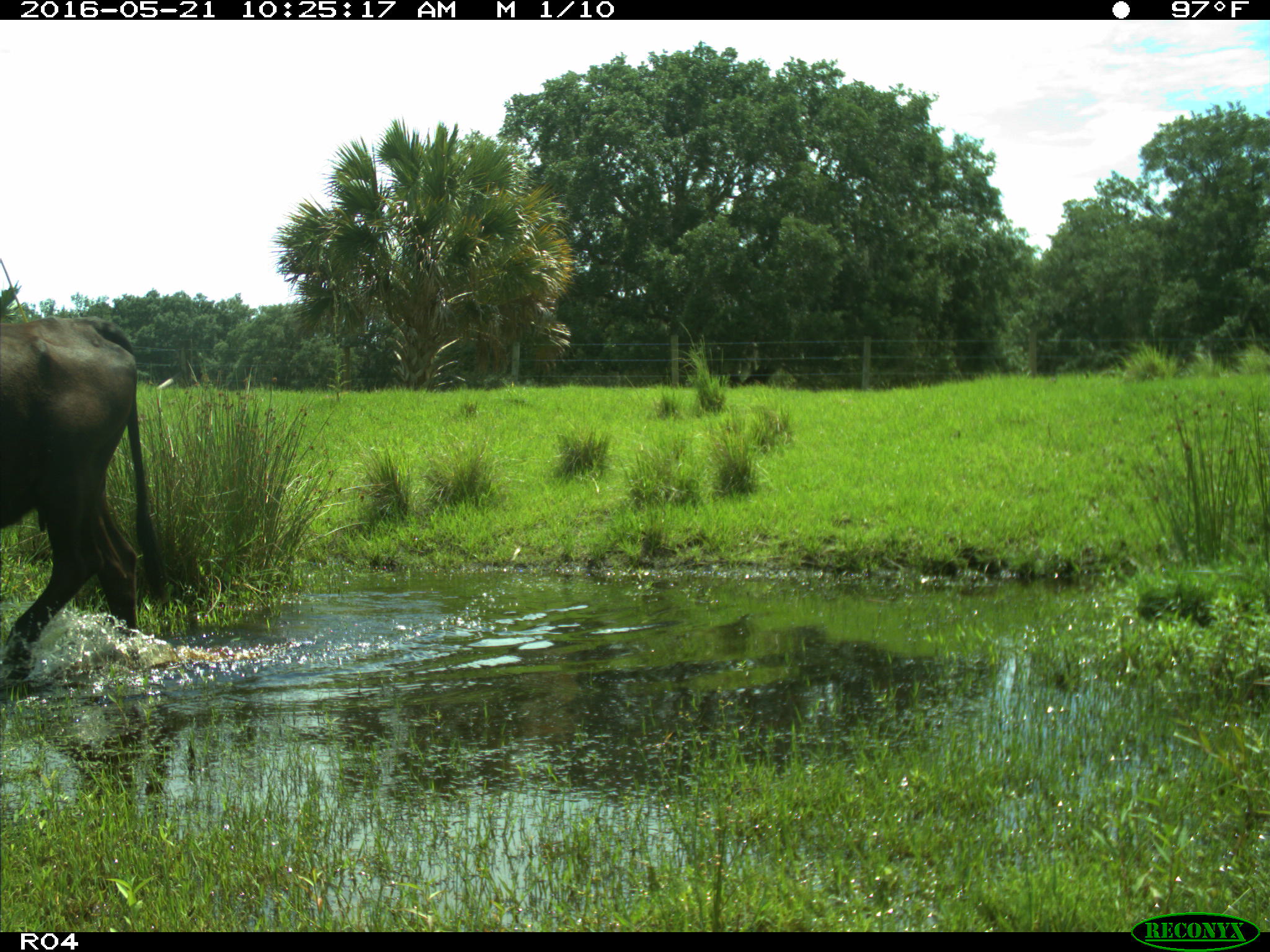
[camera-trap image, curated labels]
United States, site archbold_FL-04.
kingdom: Animalia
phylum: Chordata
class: Mammalia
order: Artiodactyla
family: Bovidae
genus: Bos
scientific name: Bos taurus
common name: domestic cow